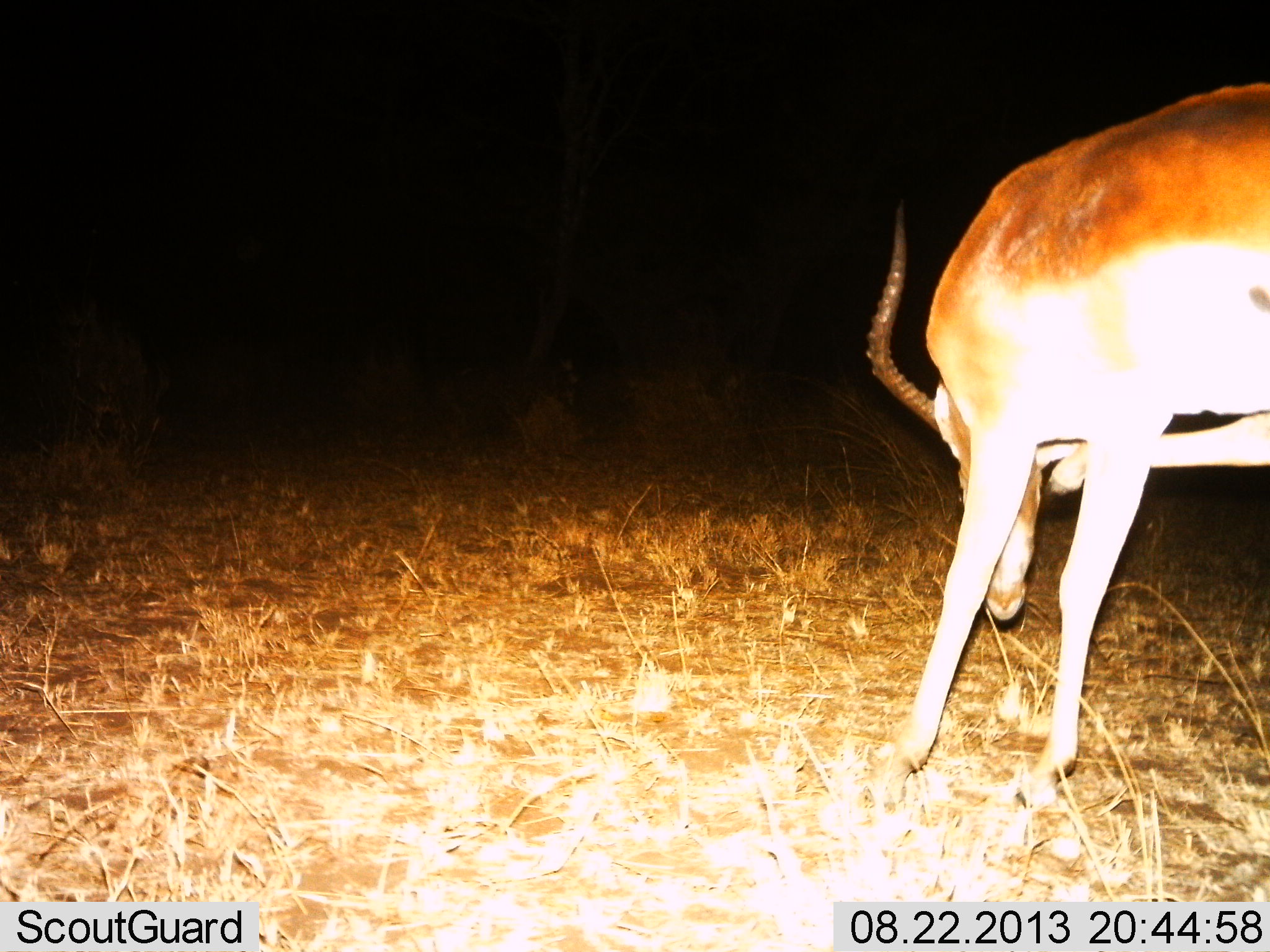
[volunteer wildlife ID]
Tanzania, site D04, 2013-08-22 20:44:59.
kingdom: Animalia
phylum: Chordata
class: Mammalia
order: Artiodactyla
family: Bovidae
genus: Aepyceros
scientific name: Aepyceros melampus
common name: impala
Impala (Aepyceros melampus), count 1. Behavior (volunteer vote fractions): standing 57%, resting 0%, moving 10%, interacting 3%. Young present (vote fraction): 0%. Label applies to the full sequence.